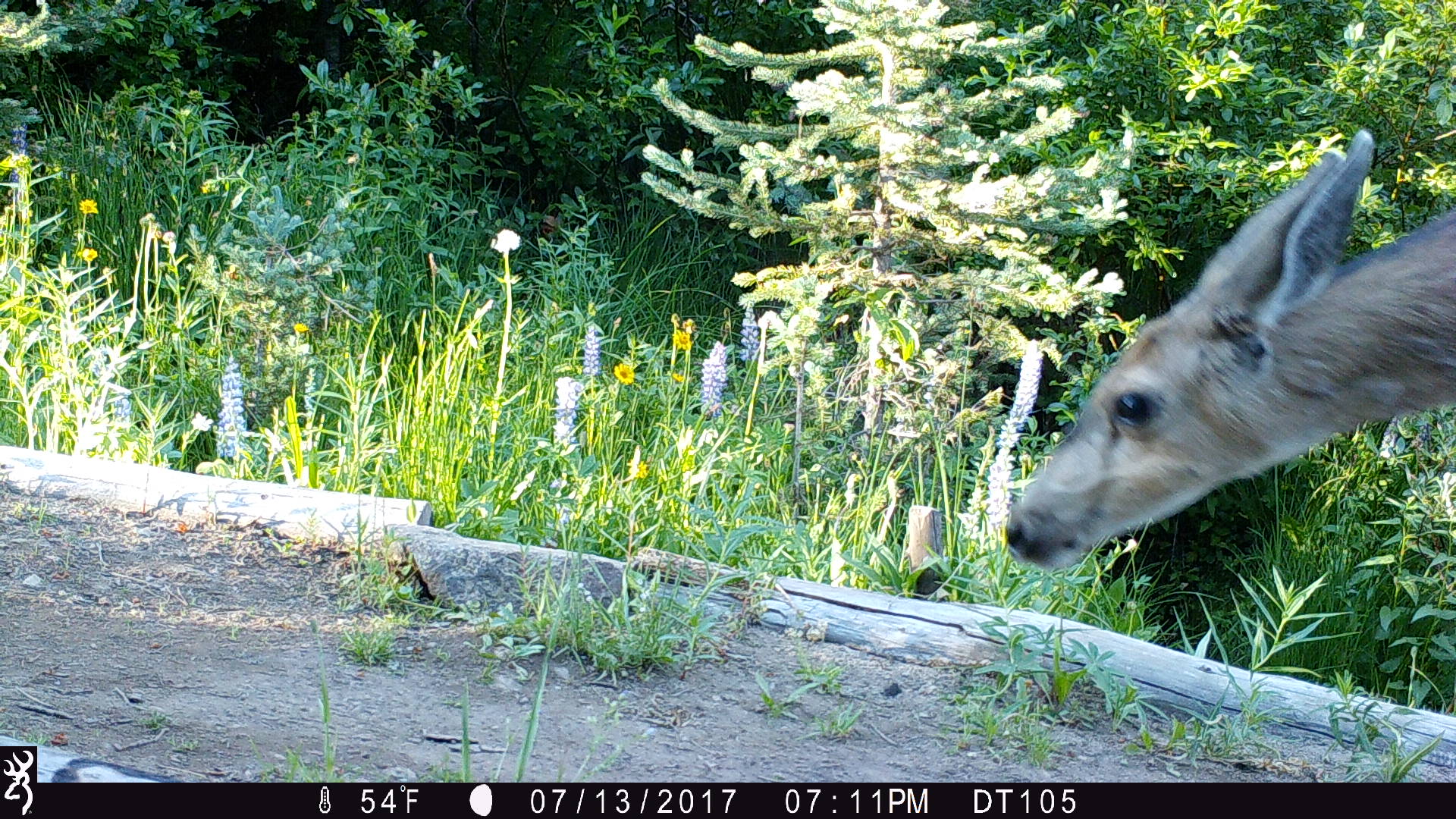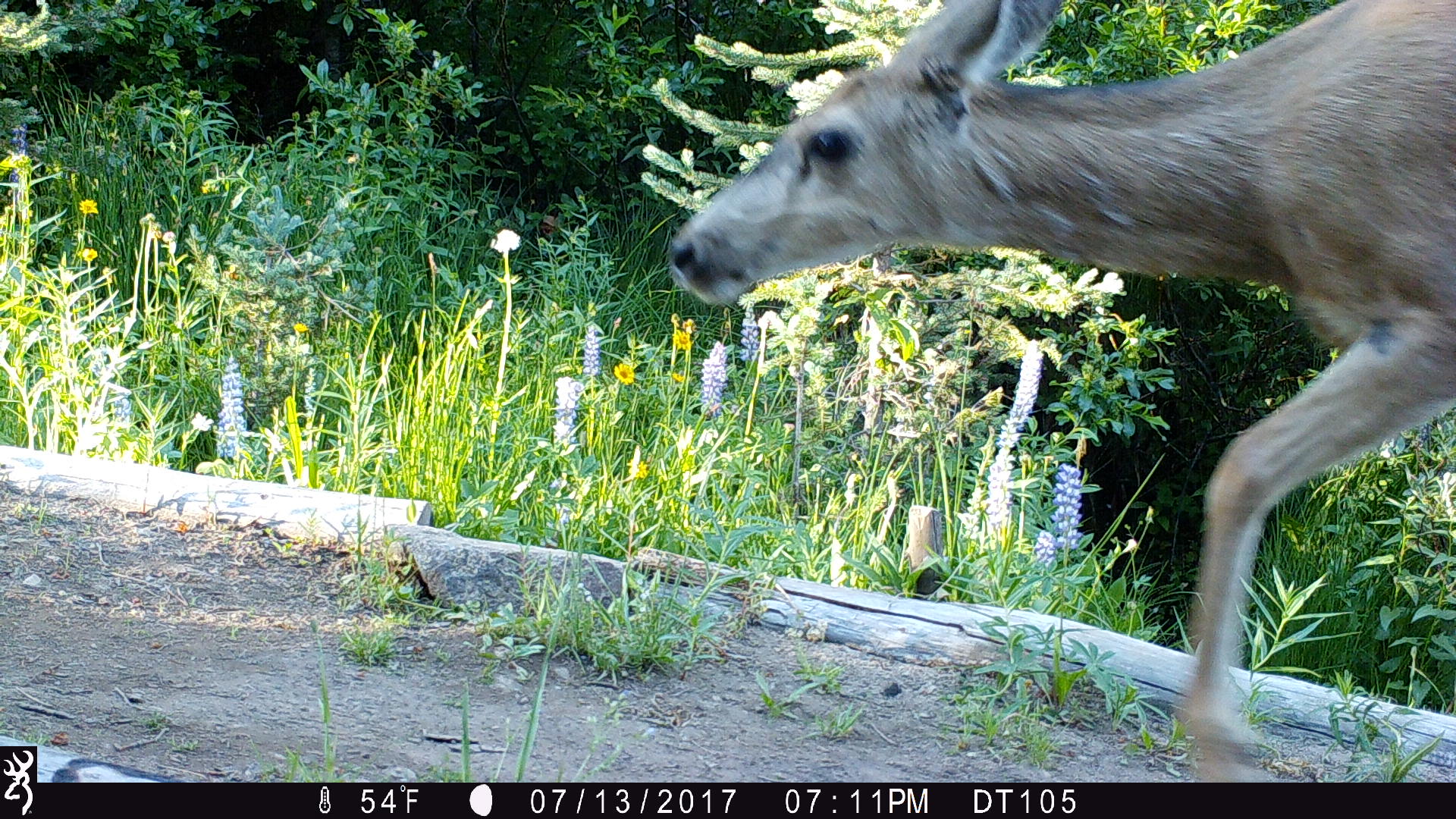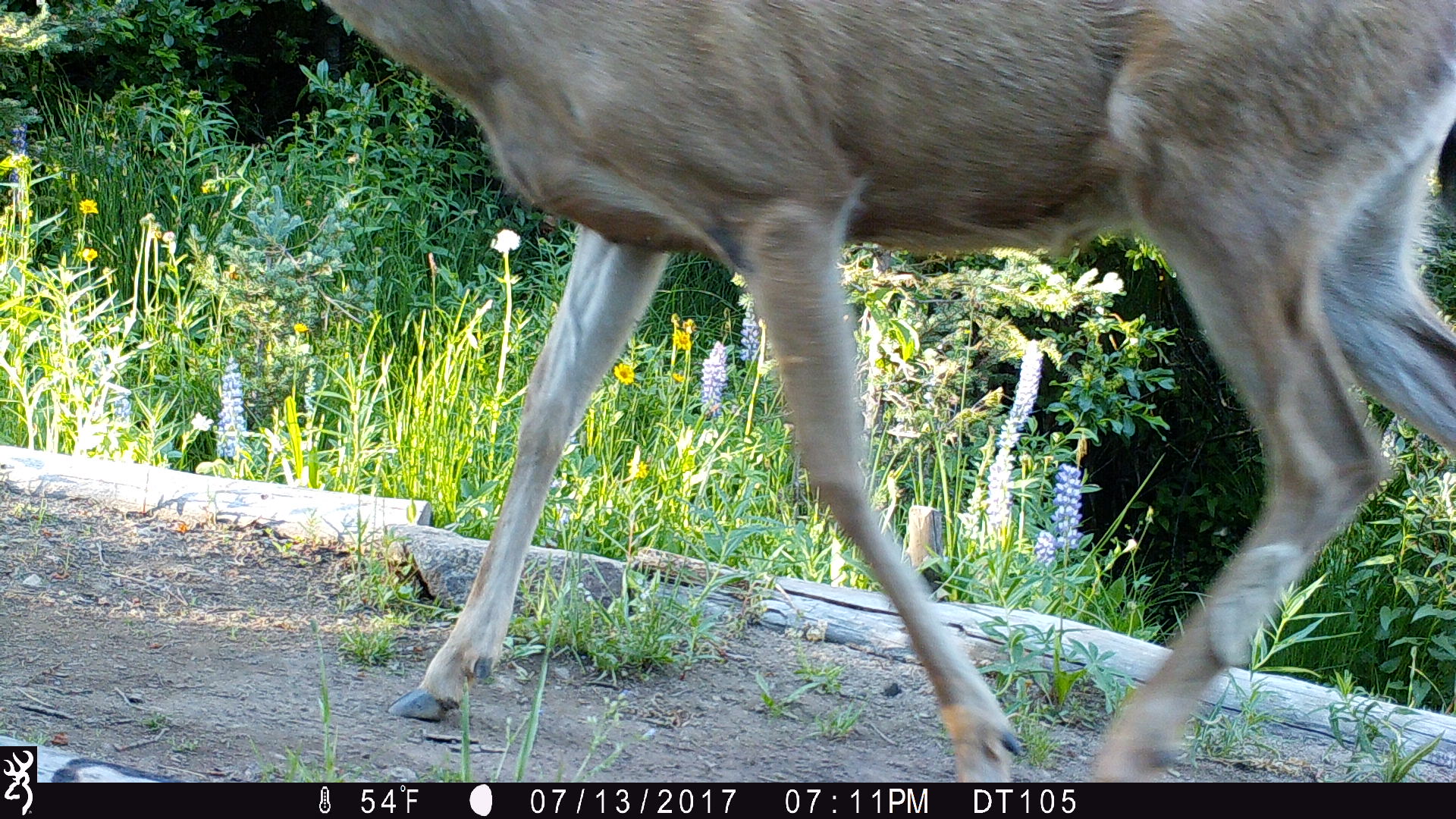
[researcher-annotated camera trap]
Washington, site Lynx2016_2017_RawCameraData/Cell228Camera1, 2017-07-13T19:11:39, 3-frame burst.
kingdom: Animalia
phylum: Chordata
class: Mammalia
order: Artiodactyla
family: Cervidae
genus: Odocoileus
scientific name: Odocoileus hemionus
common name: mule deer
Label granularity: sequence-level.